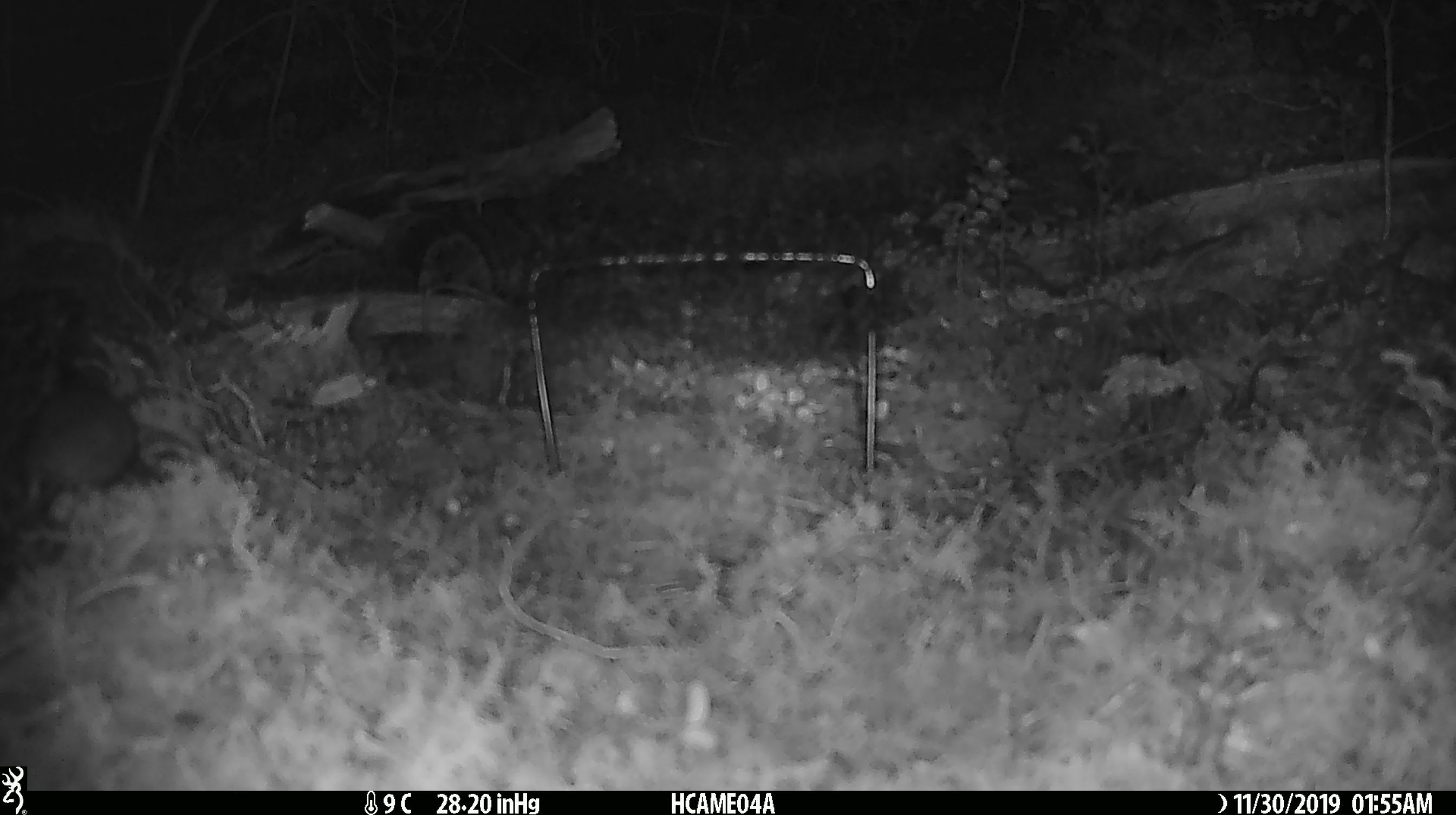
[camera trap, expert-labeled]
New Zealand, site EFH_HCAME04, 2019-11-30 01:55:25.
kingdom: Animalia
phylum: Chordata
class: Mammalia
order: Rodentia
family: Muridae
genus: Mus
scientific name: Mus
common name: mouse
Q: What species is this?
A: Mouse (Mus).